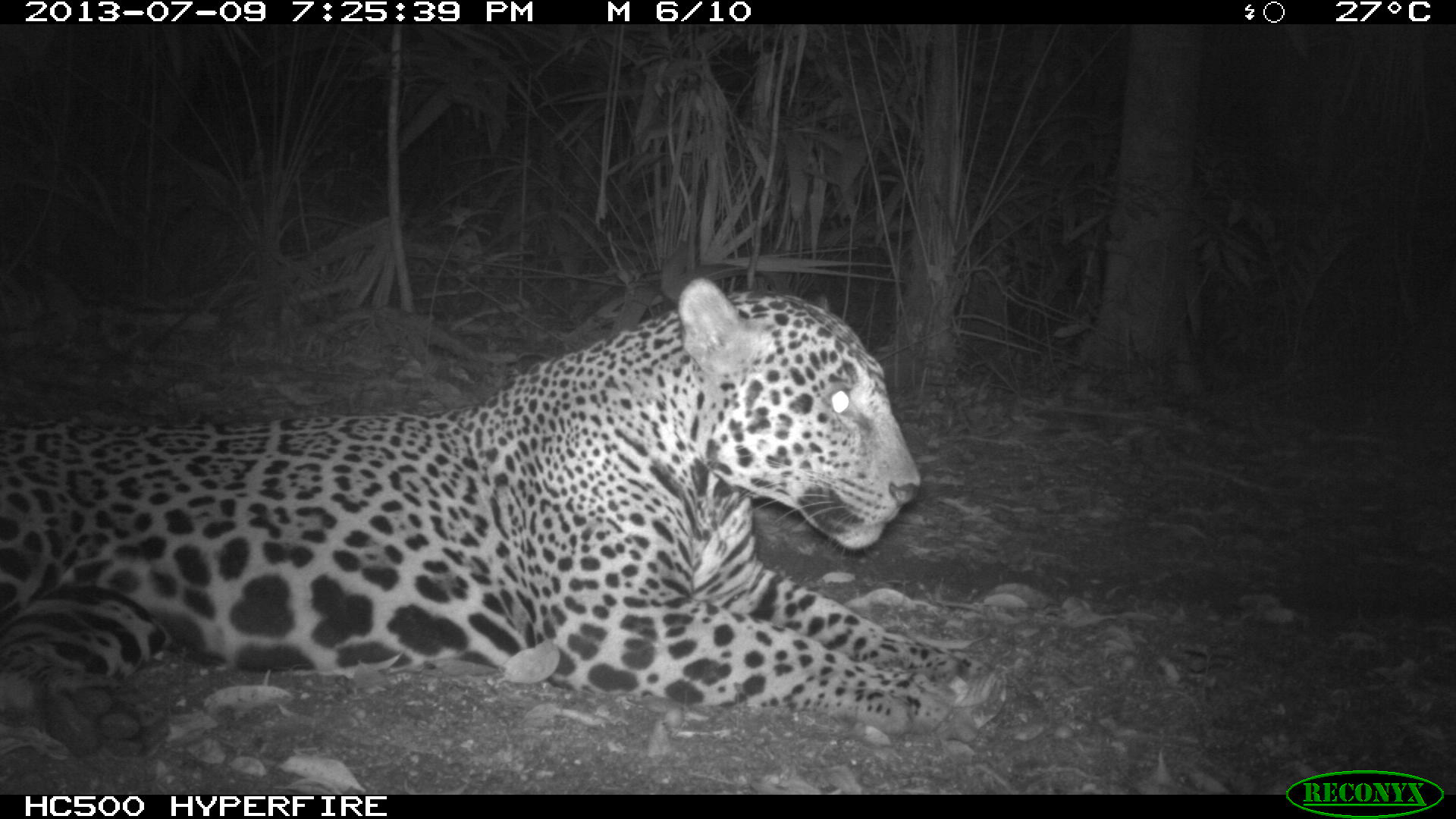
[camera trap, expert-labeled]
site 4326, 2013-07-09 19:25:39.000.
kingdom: Animalia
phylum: Chordata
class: Mammalia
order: Carnivora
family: Felidae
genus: Panthera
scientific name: Panthera onca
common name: jaguar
Panthera onca (jaguar), count 1, sex male.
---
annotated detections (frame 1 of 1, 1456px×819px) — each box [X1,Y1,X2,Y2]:
panthera onca: [1,273,1008,748]